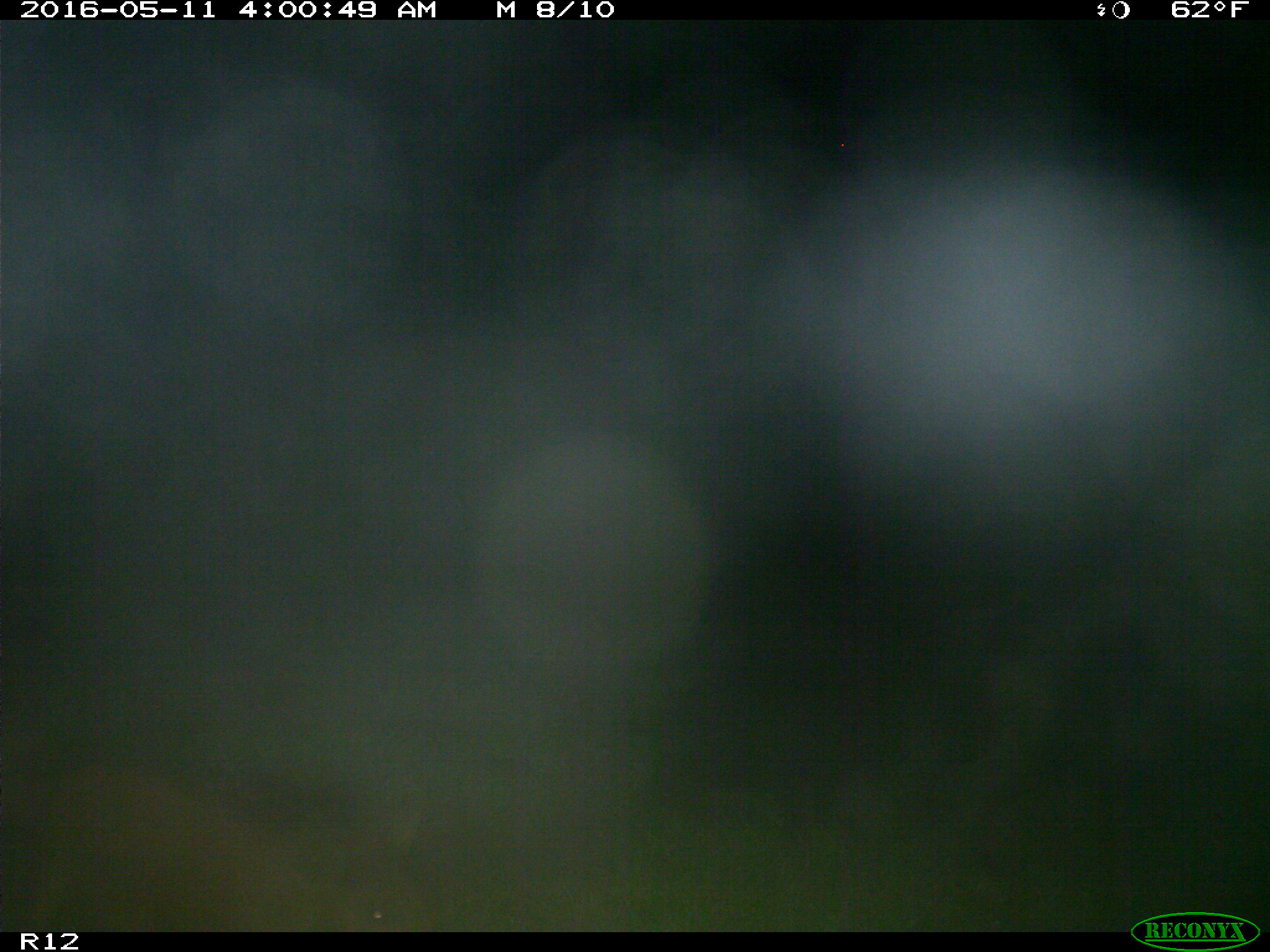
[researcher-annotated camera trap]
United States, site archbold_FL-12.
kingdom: Animalia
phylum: Chordata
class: Mammalia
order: Artiodactyla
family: Suidae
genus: Sus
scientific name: Sus scrofa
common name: wild boar